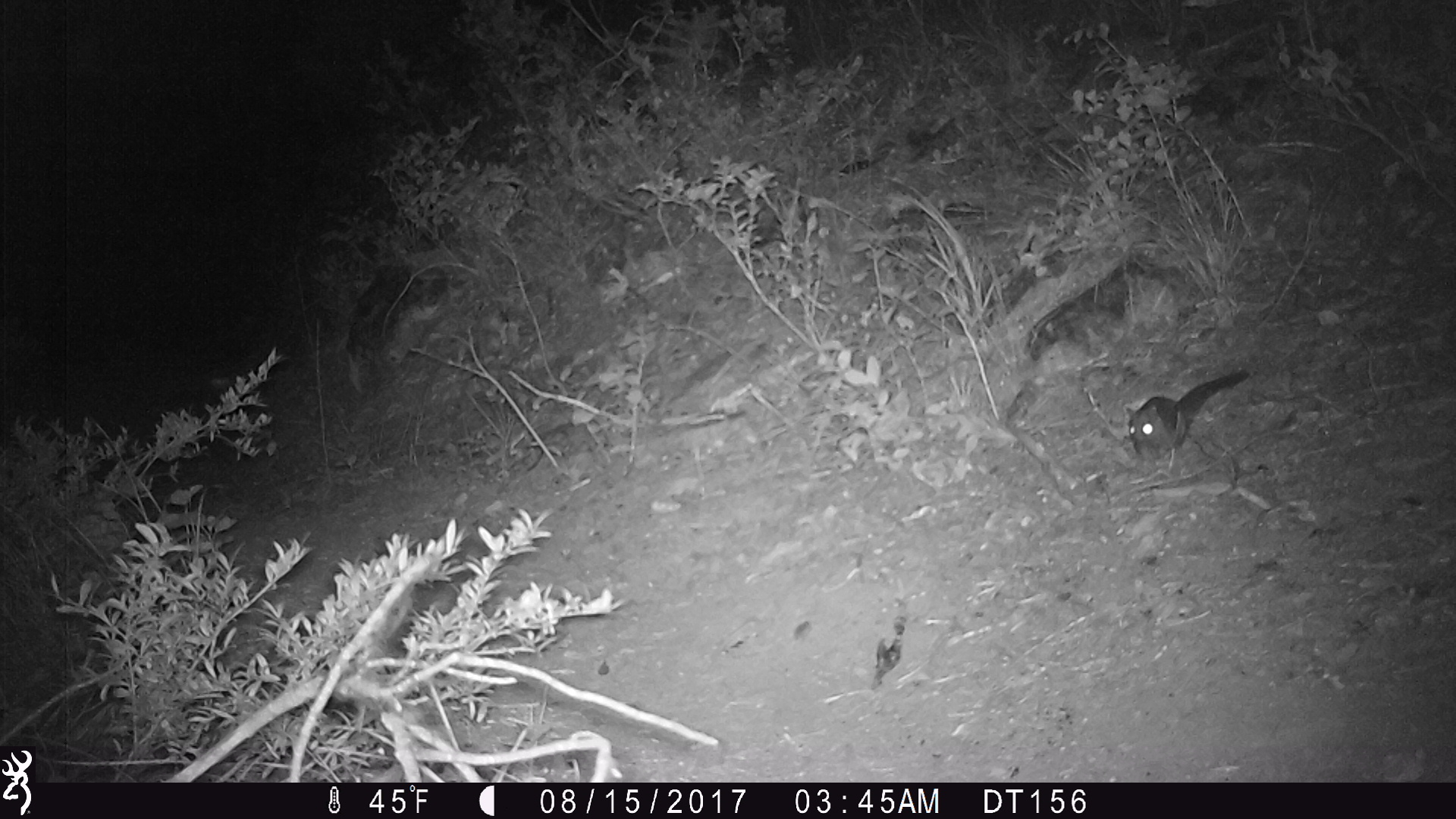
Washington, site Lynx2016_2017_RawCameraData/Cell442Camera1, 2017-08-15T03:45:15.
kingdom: Animalia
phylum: Chordata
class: Mammalia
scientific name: Mammalia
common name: small mammal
Small mammal (Mammalia). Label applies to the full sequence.